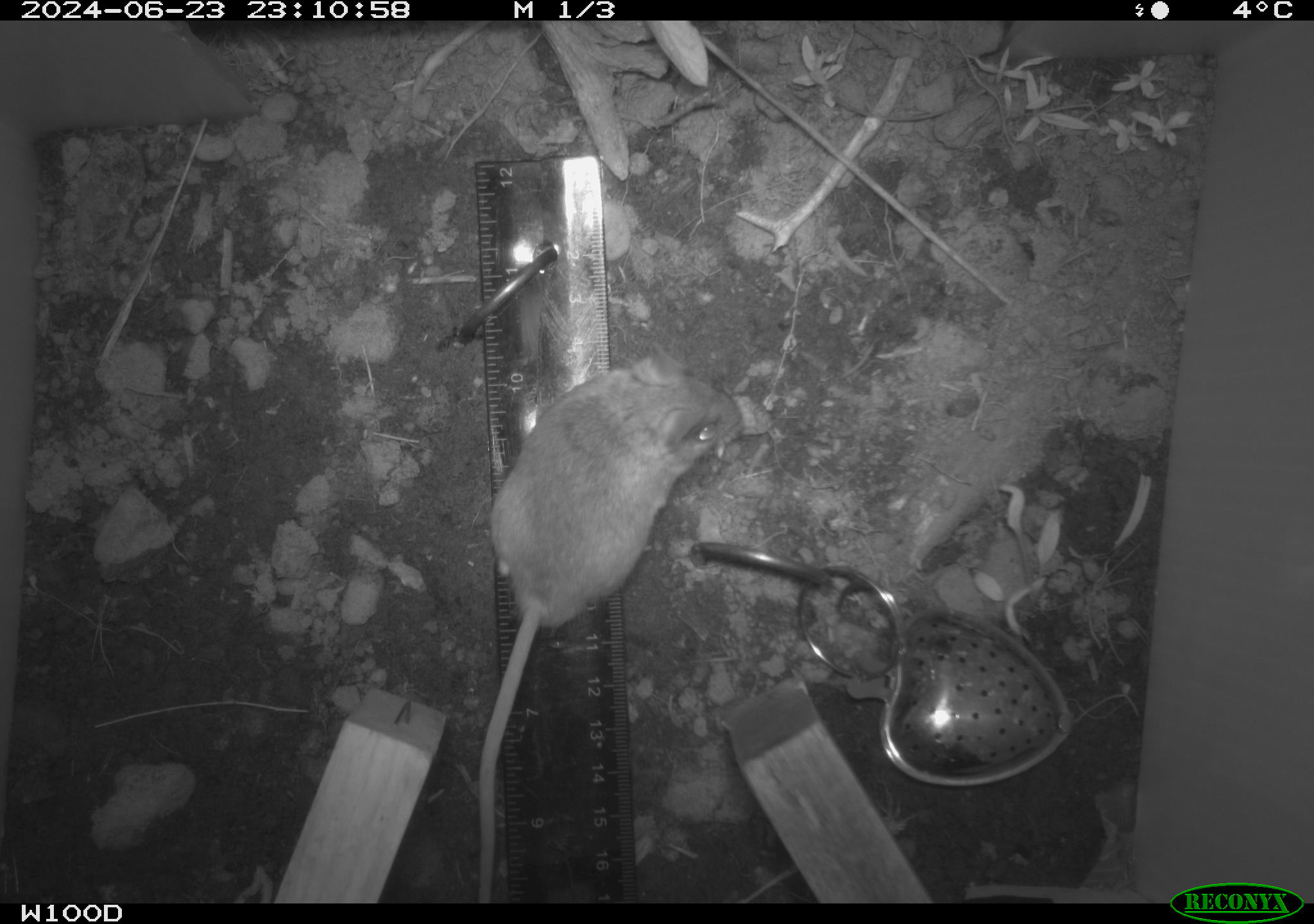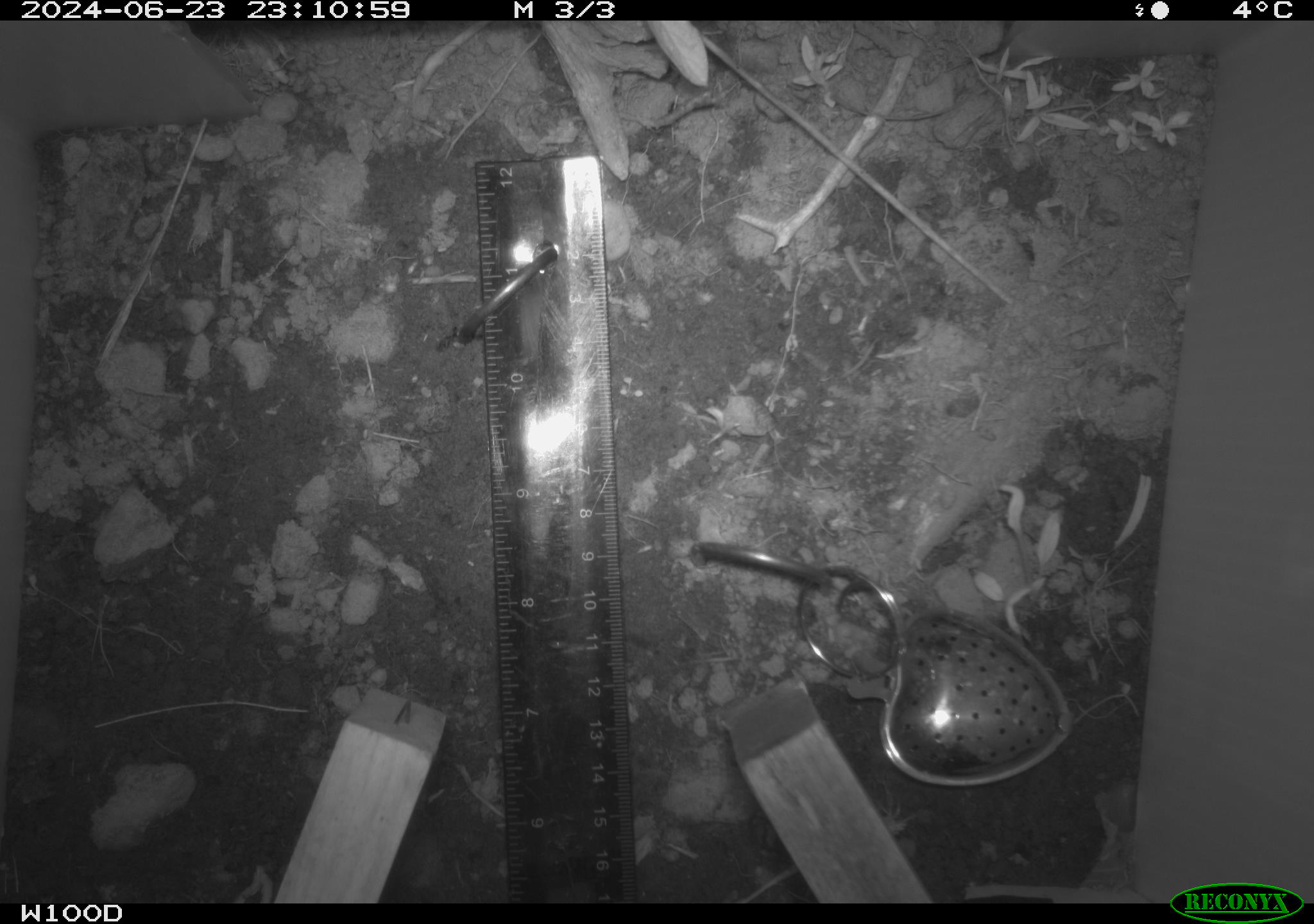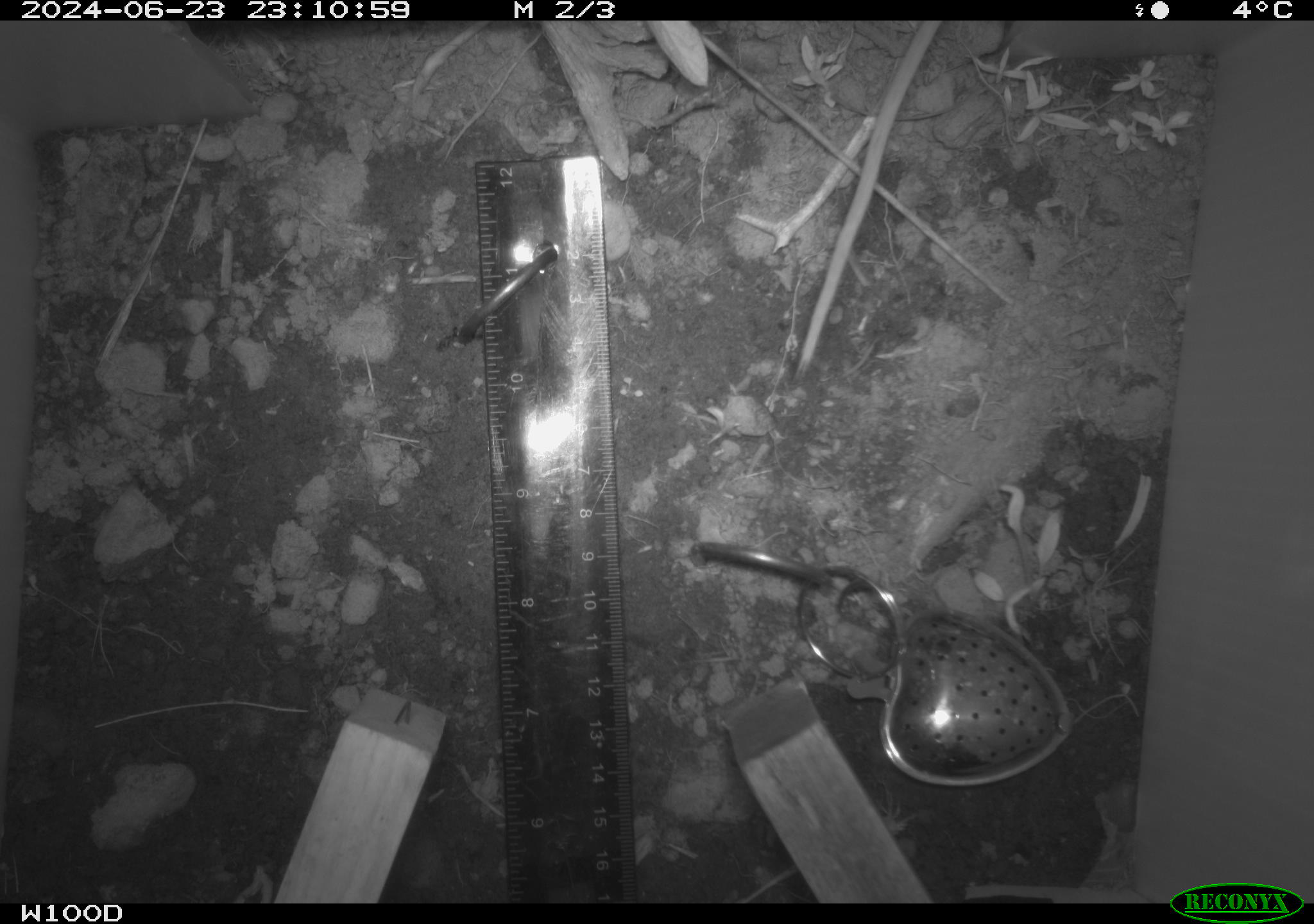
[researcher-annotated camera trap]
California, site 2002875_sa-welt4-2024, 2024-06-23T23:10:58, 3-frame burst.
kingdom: Animalia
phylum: Chordata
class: Mammalia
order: Rodentia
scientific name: Rodentia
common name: mouse species